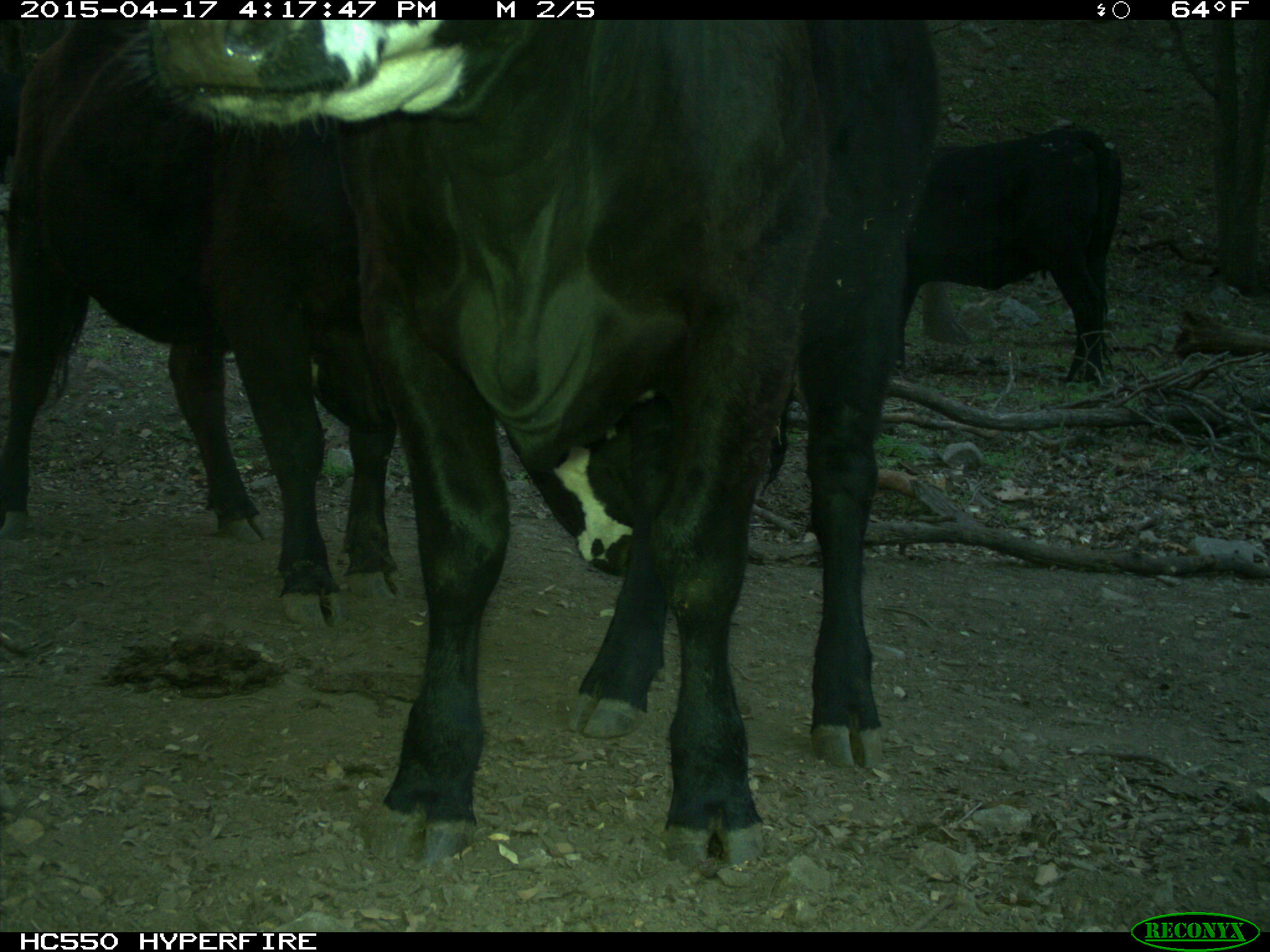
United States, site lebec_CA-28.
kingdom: Animalia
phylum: Chordata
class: Mammalia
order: Artiodactyla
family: Bovidae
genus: Bos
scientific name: Bos taurus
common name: domestic cow